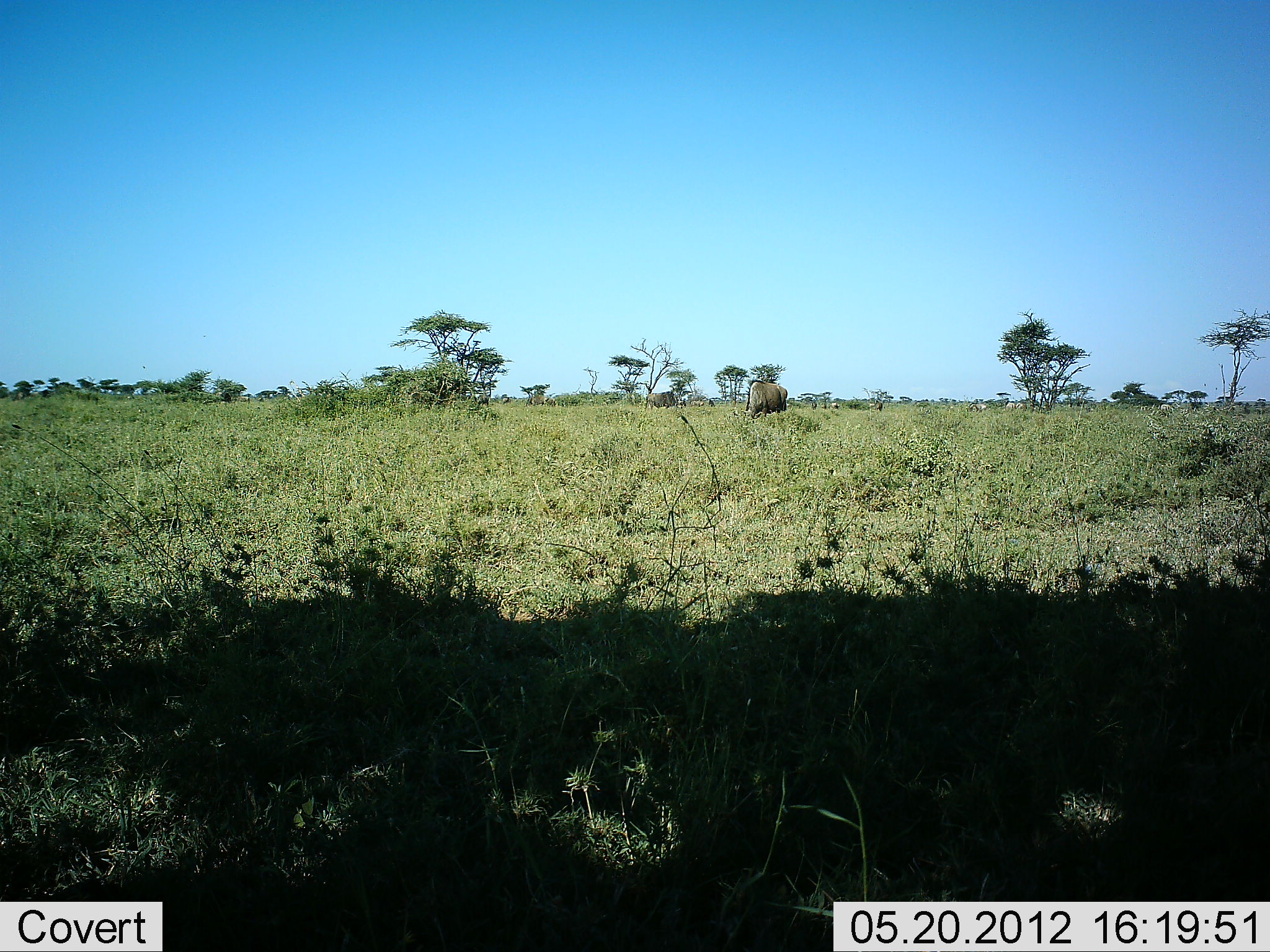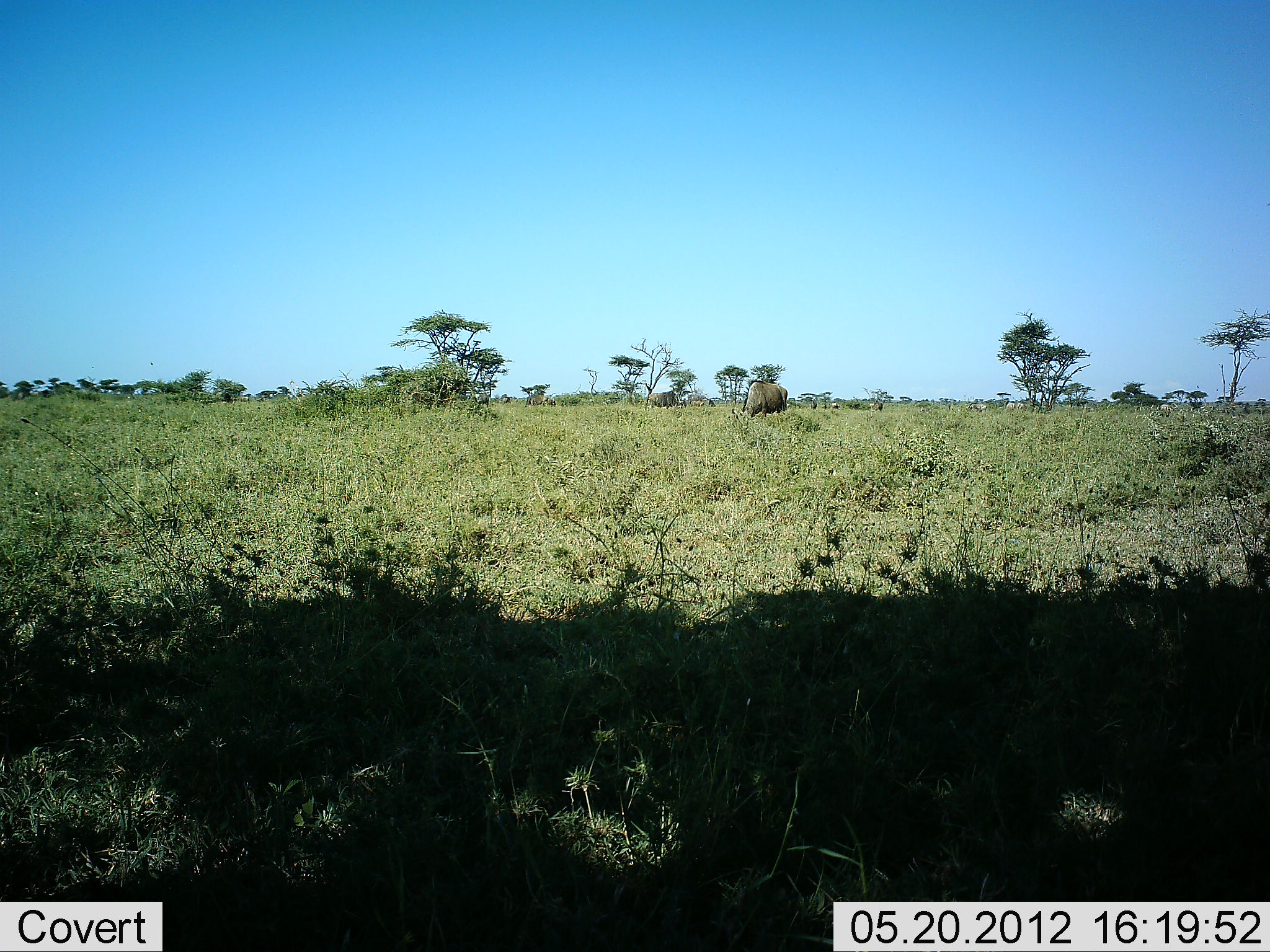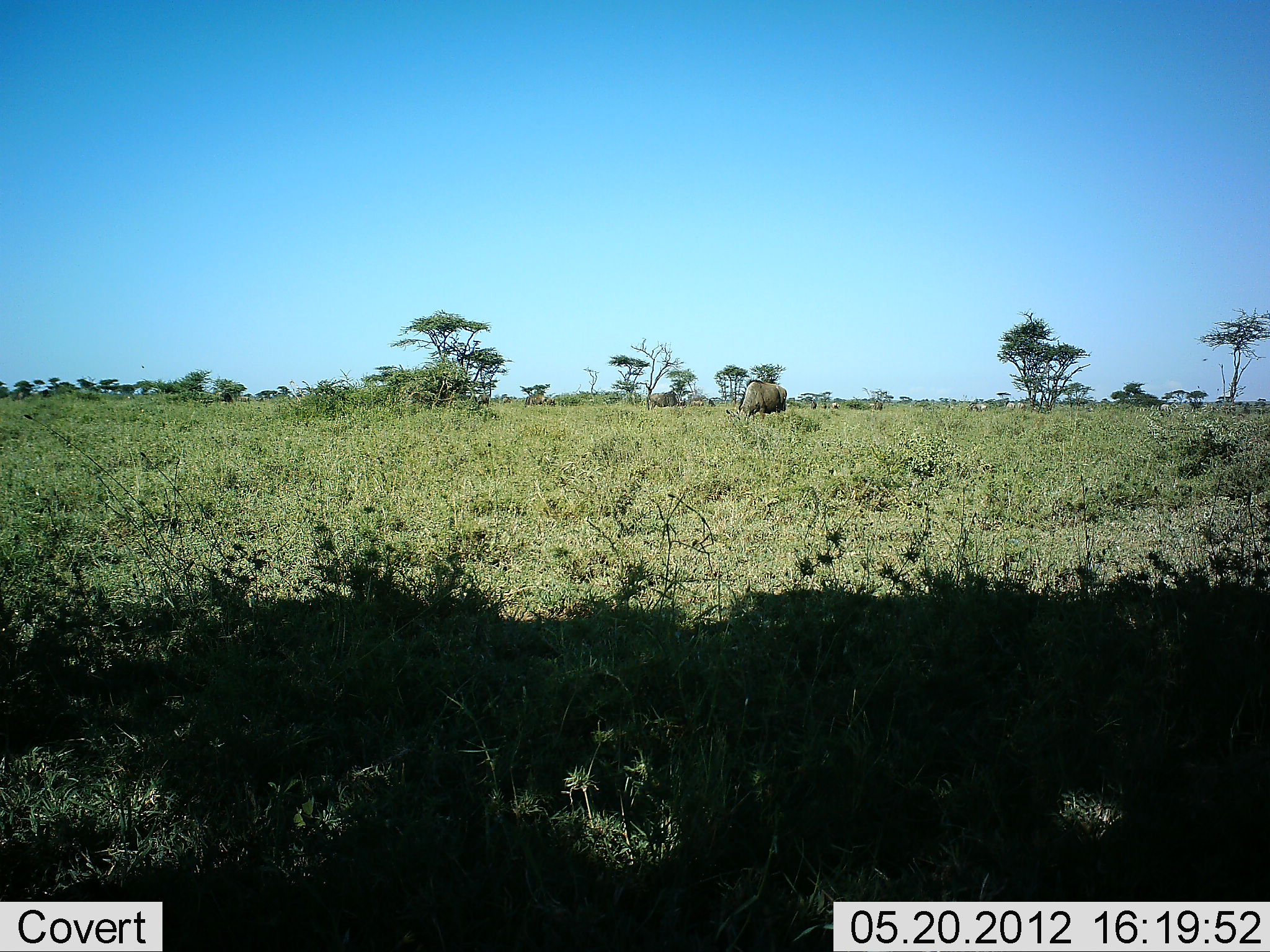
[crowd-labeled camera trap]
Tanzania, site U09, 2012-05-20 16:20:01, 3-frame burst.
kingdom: Animalia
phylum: Chordata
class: Mammalia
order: Artiodactyla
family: Bovidae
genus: Connochaetes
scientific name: Connochaetes taurinus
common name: blue wildebeest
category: wildebeest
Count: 2.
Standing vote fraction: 50%.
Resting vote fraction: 0%.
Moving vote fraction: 0%.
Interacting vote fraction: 0%.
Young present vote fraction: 0%.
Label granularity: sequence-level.